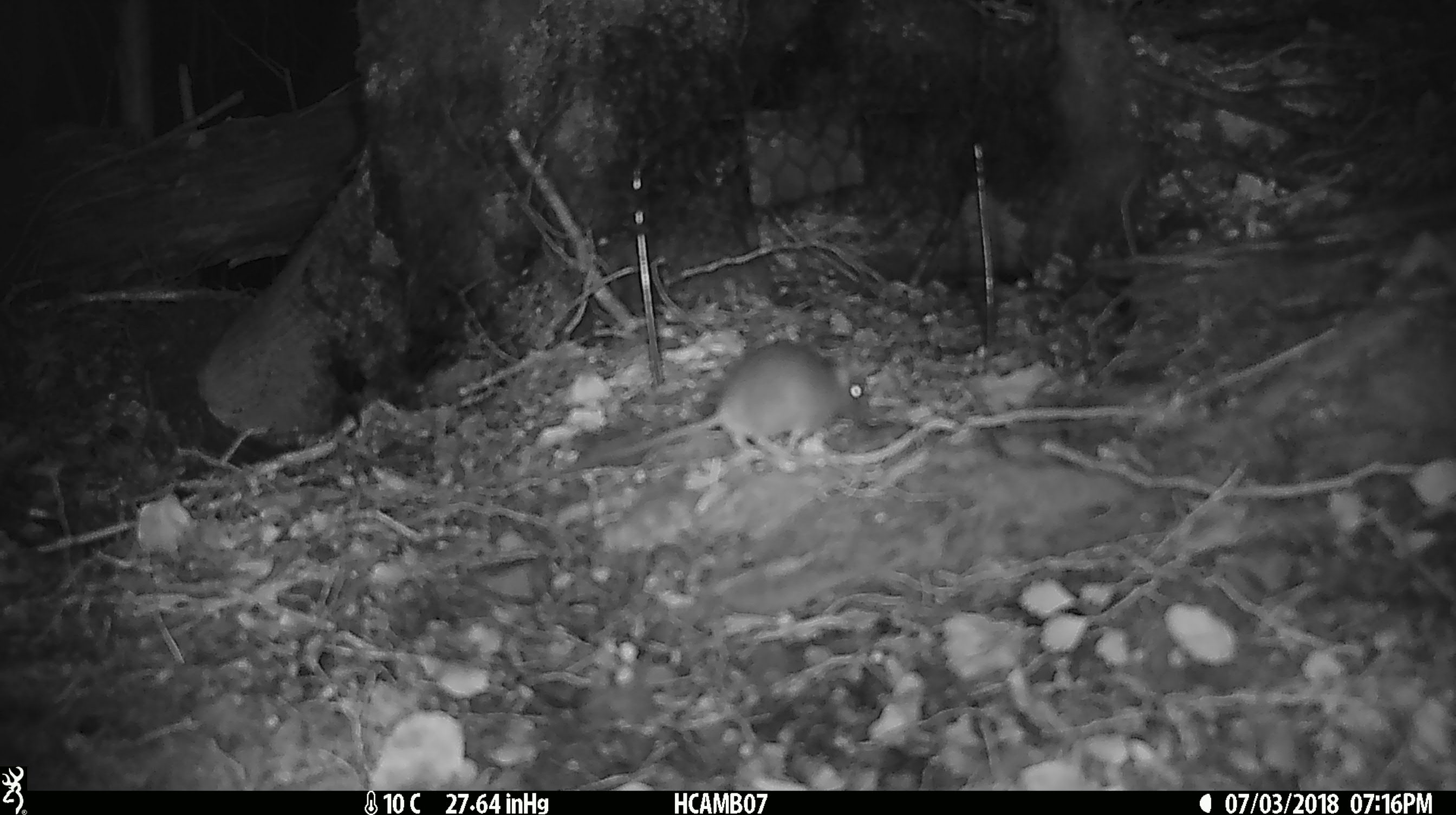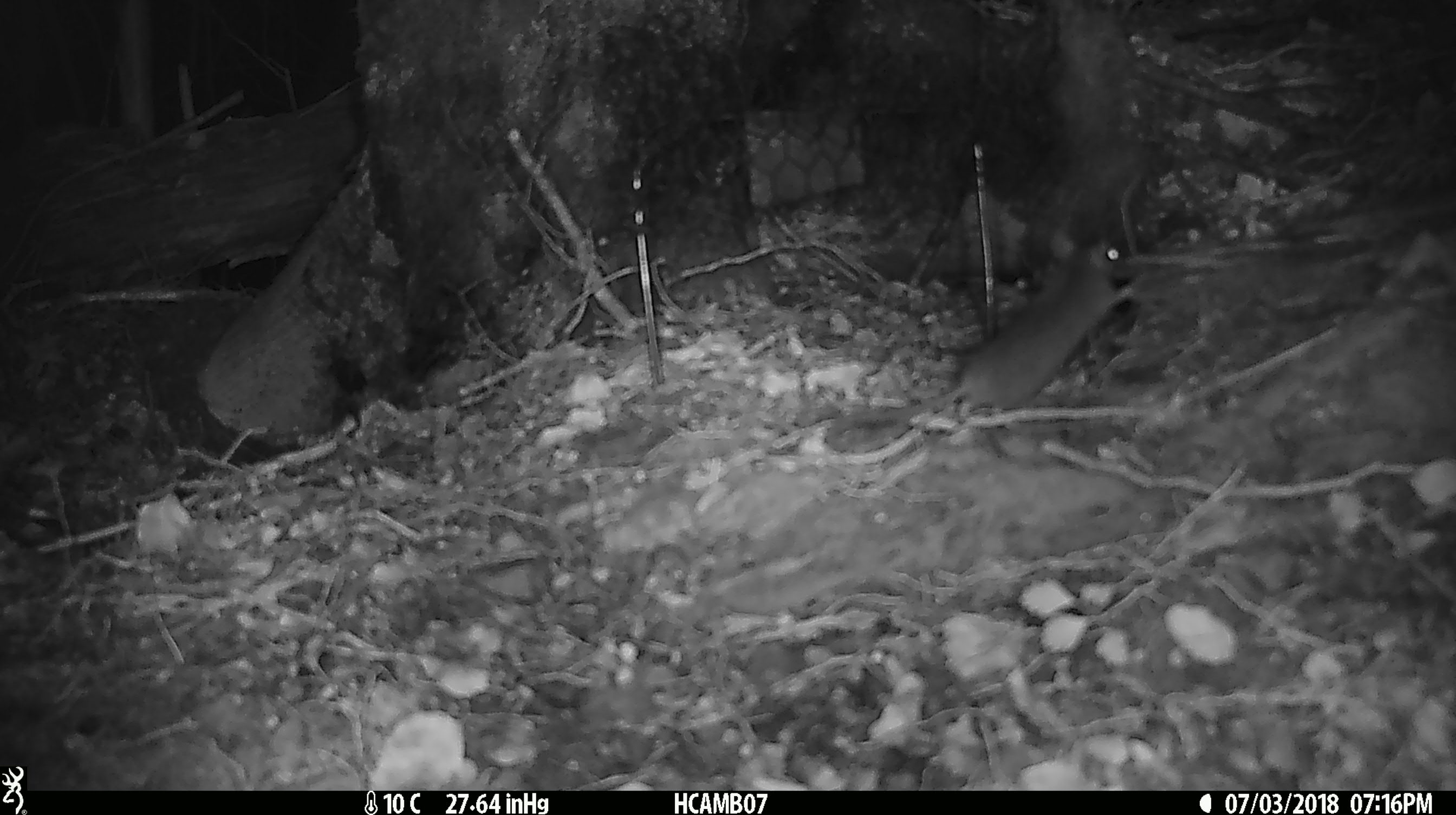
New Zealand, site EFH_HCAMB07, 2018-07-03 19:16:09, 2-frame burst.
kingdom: Animalia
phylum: Chordata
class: Mammalia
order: Rodentia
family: Muridae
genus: Mus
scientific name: Mus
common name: mouse